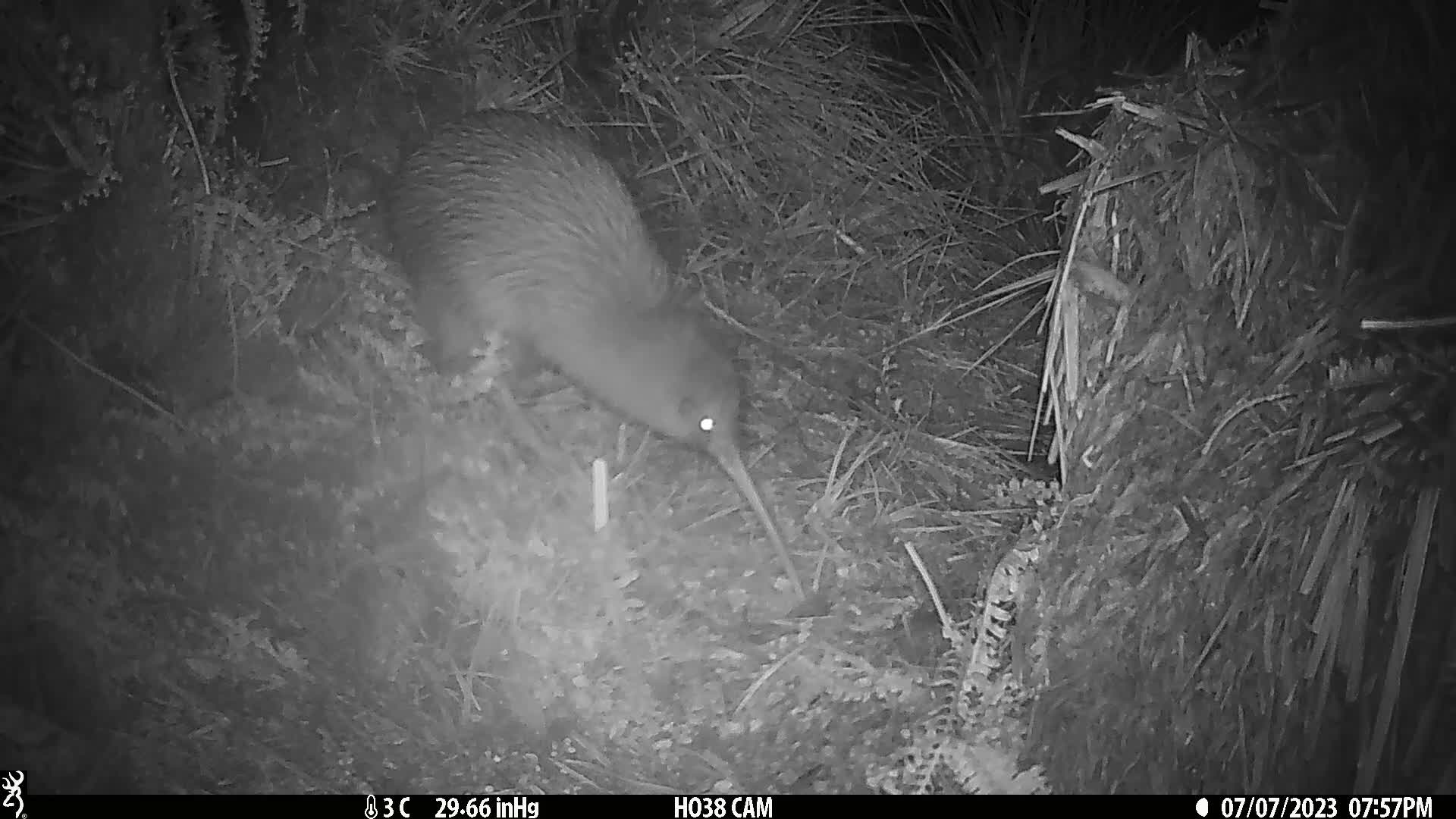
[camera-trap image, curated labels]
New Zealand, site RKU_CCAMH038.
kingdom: Animalia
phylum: Chordata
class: Aves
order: Apterygiformes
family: Apterygidae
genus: Apteryx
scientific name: Apteryx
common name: kiwi